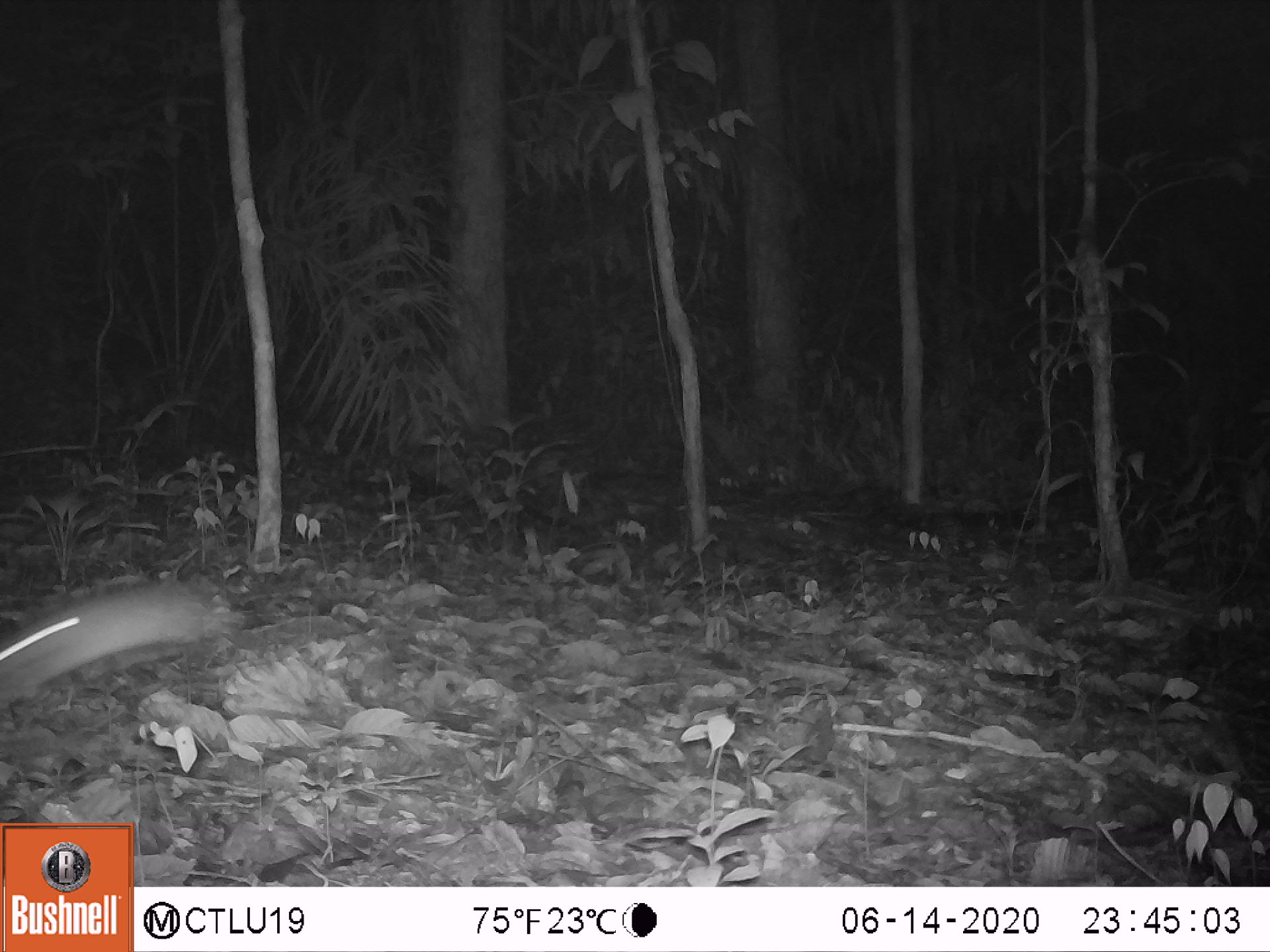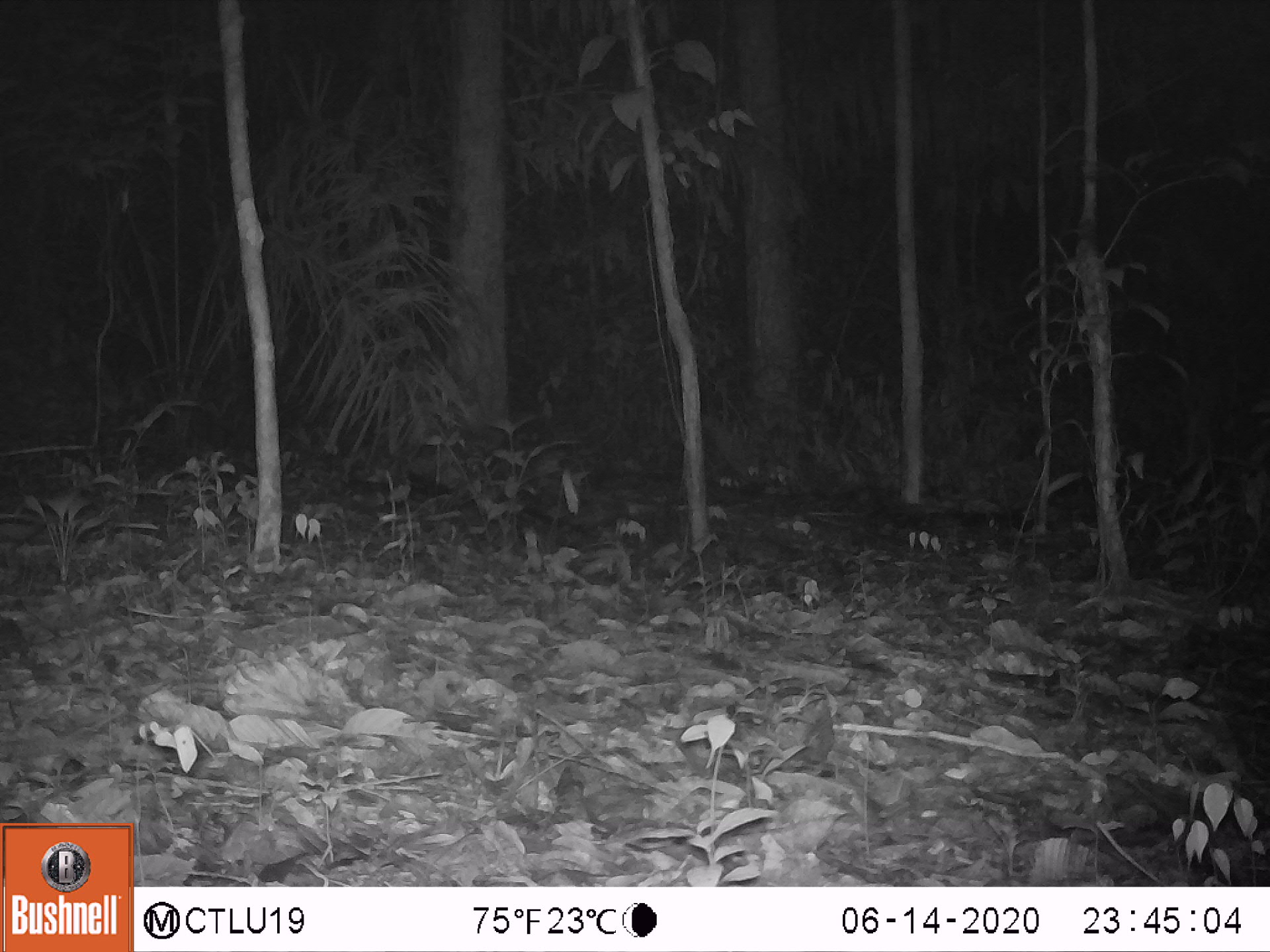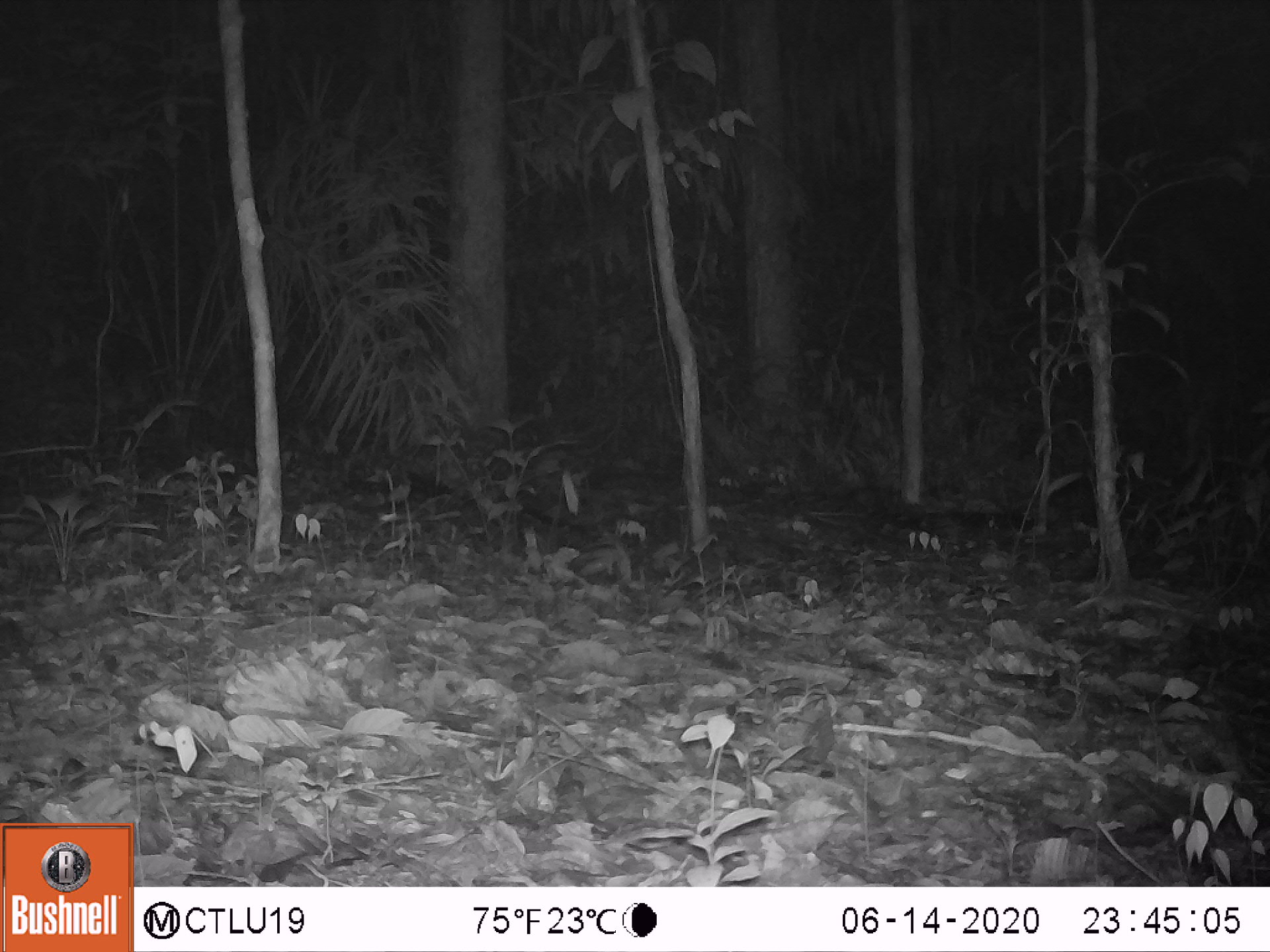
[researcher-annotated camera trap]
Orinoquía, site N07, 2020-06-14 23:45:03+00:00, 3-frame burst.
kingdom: Animalia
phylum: Chordata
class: Mammalia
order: Rodentia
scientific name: Rodentia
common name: rodent